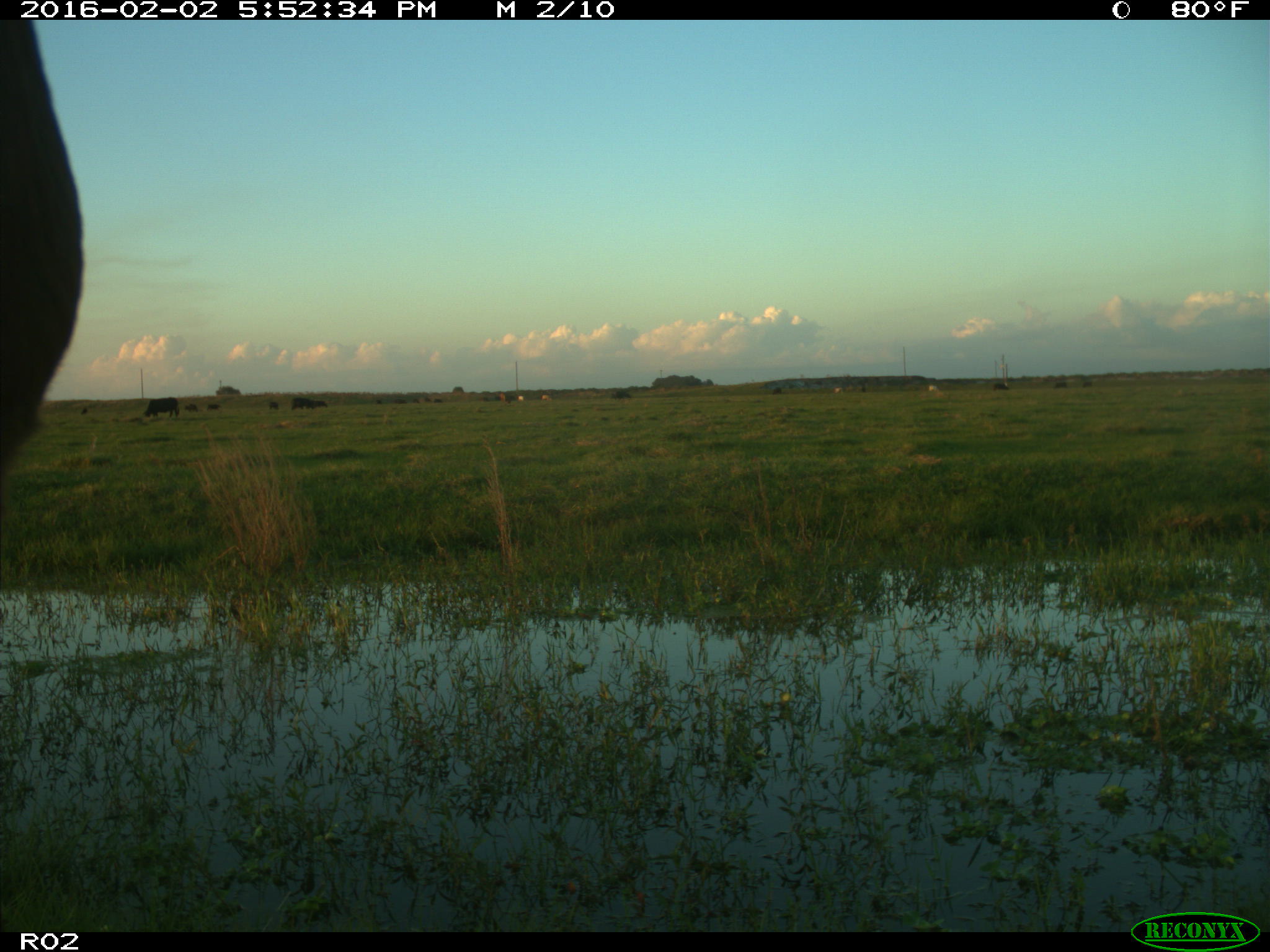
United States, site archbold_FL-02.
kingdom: Animalia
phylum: Chordata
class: Mammalia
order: Artiodactyla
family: Bovidae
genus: Bos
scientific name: Bos taurus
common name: domestic cow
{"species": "Bos taurus (domestic cow)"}